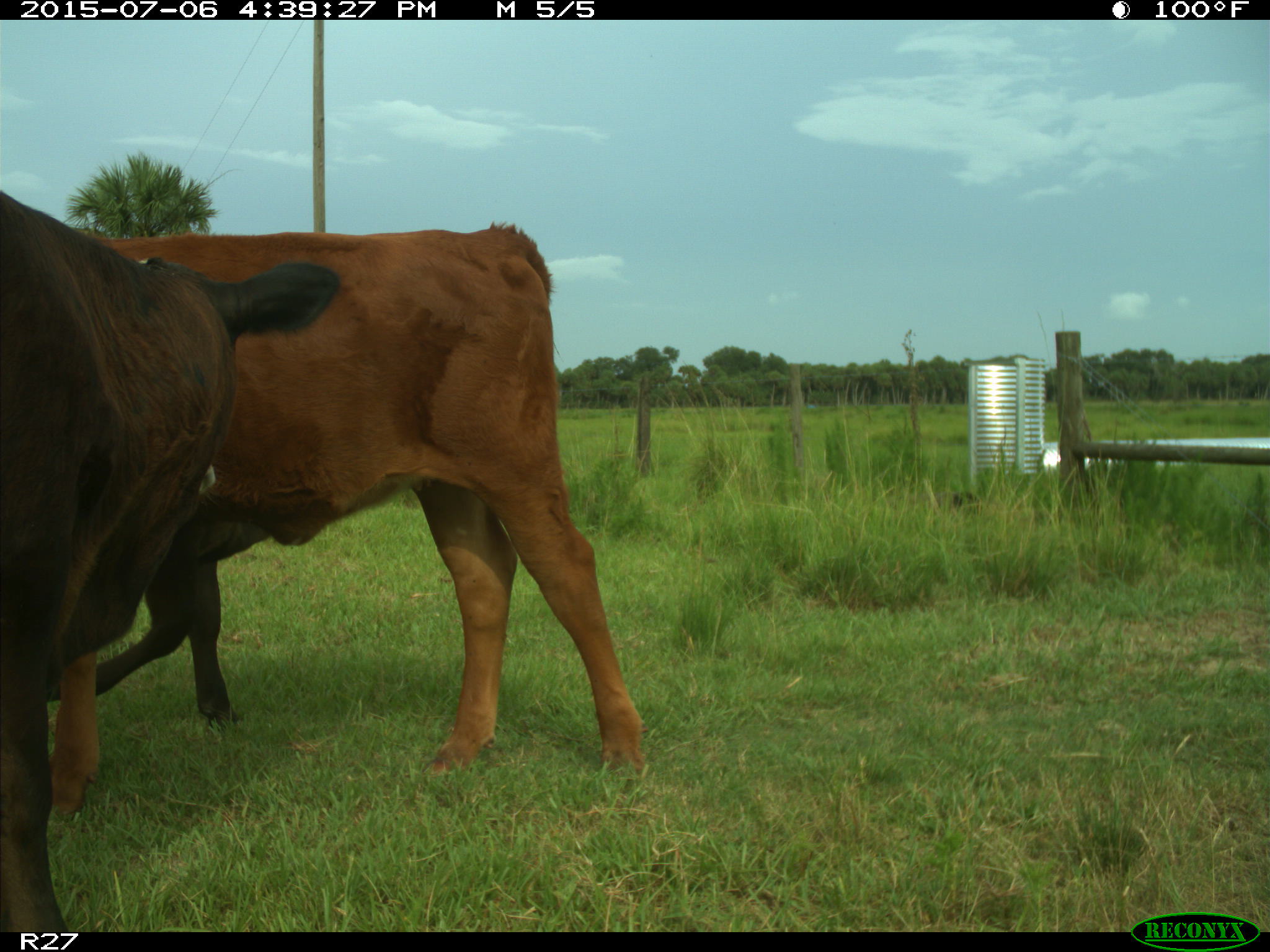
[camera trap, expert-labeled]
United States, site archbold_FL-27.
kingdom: Animalia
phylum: Chordata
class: Mammalia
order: Artiodactyla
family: Bovidae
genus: Bos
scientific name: Bos taurus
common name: domestic cow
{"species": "Bos taurus (domestic cow)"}